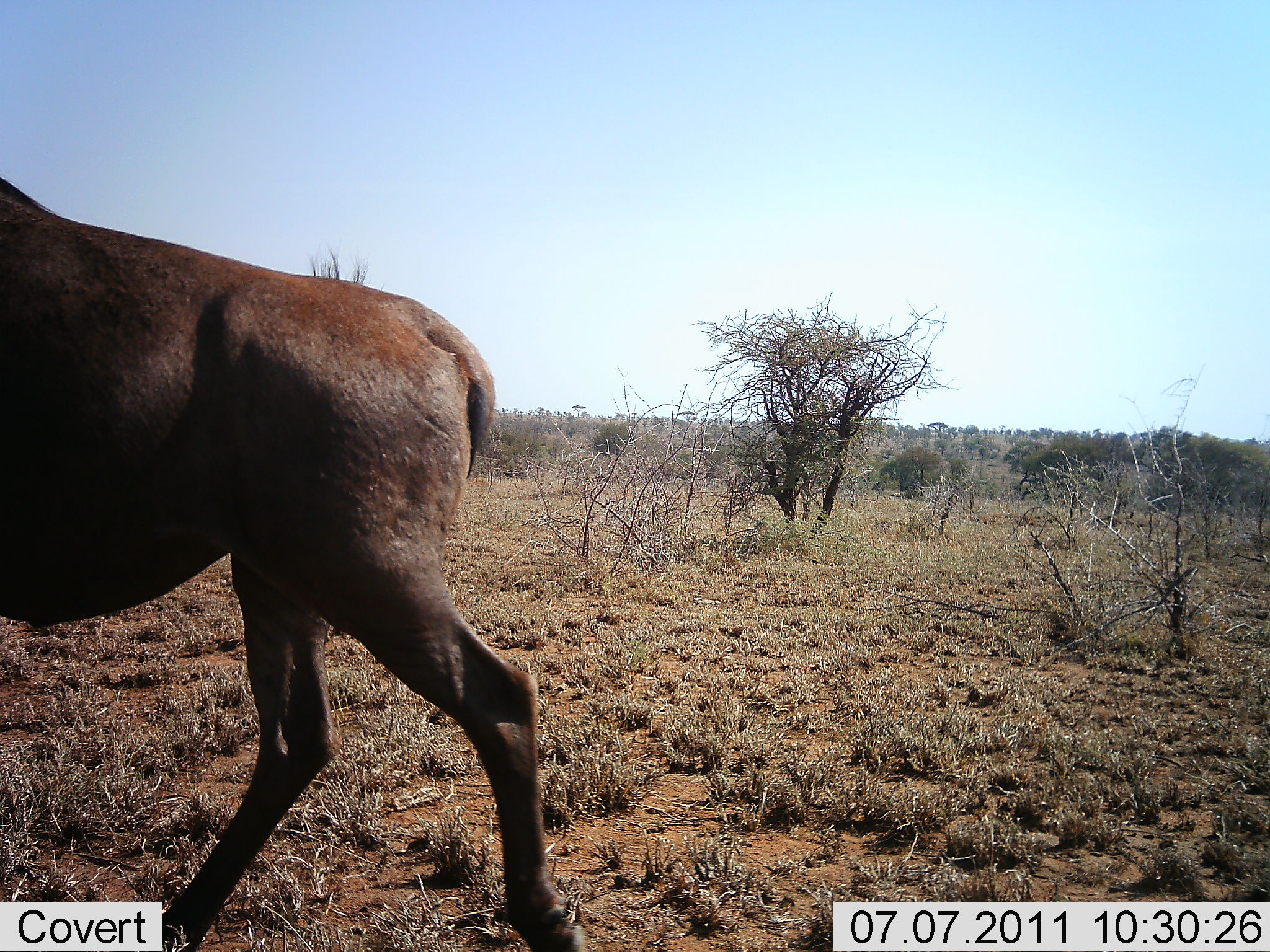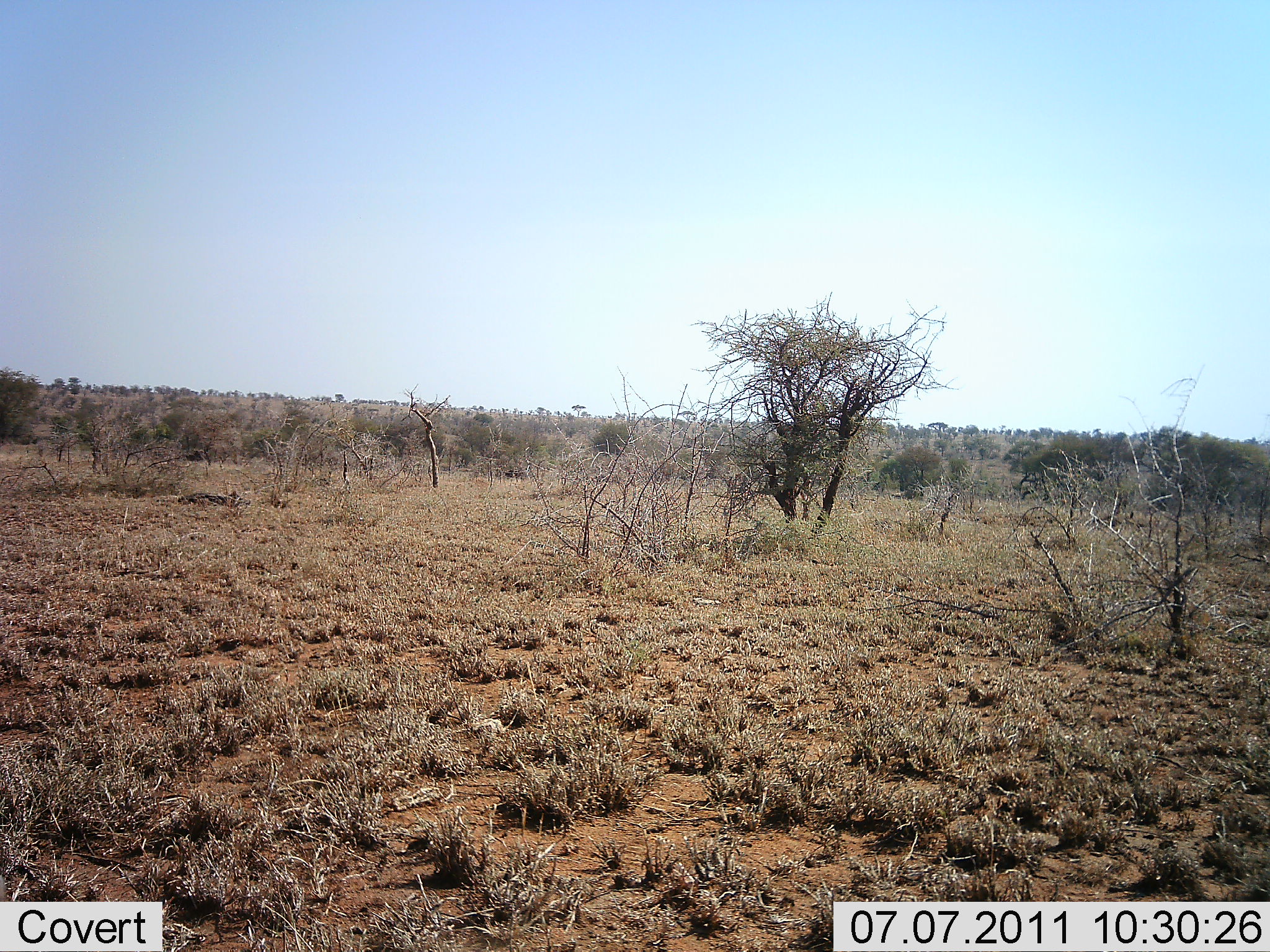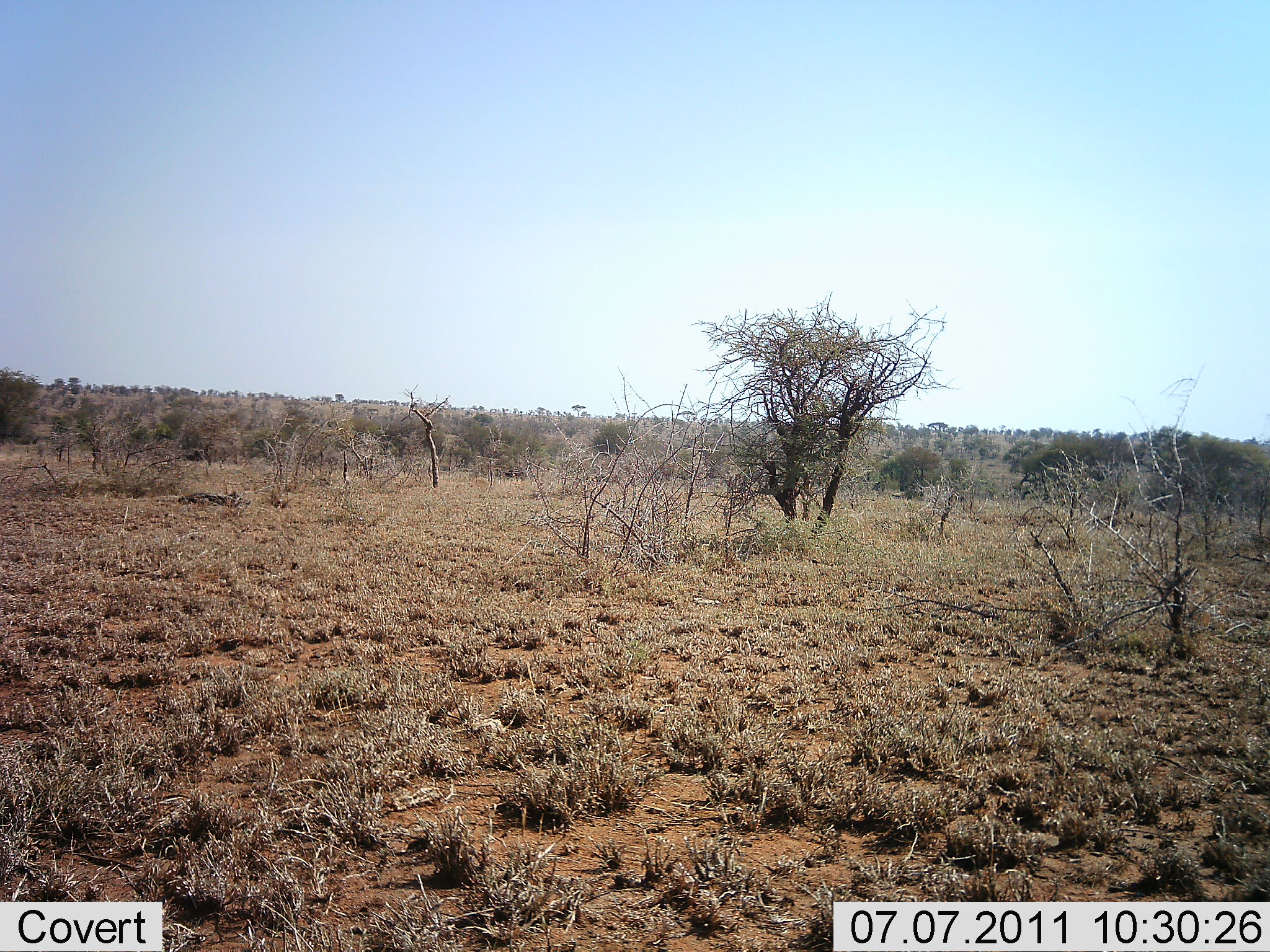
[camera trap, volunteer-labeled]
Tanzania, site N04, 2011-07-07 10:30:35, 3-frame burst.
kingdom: Animalia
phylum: Chordata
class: Mammalia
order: Artiodactyla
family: Bovidae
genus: Connochaetes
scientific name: Connochaetes taurinus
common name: blue wildebeest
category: wildebeest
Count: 1.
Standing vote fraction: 0%.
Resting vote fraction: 0%.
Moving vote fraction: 100%.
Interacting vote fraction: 0%.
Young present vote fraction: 0%.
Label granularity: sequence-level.